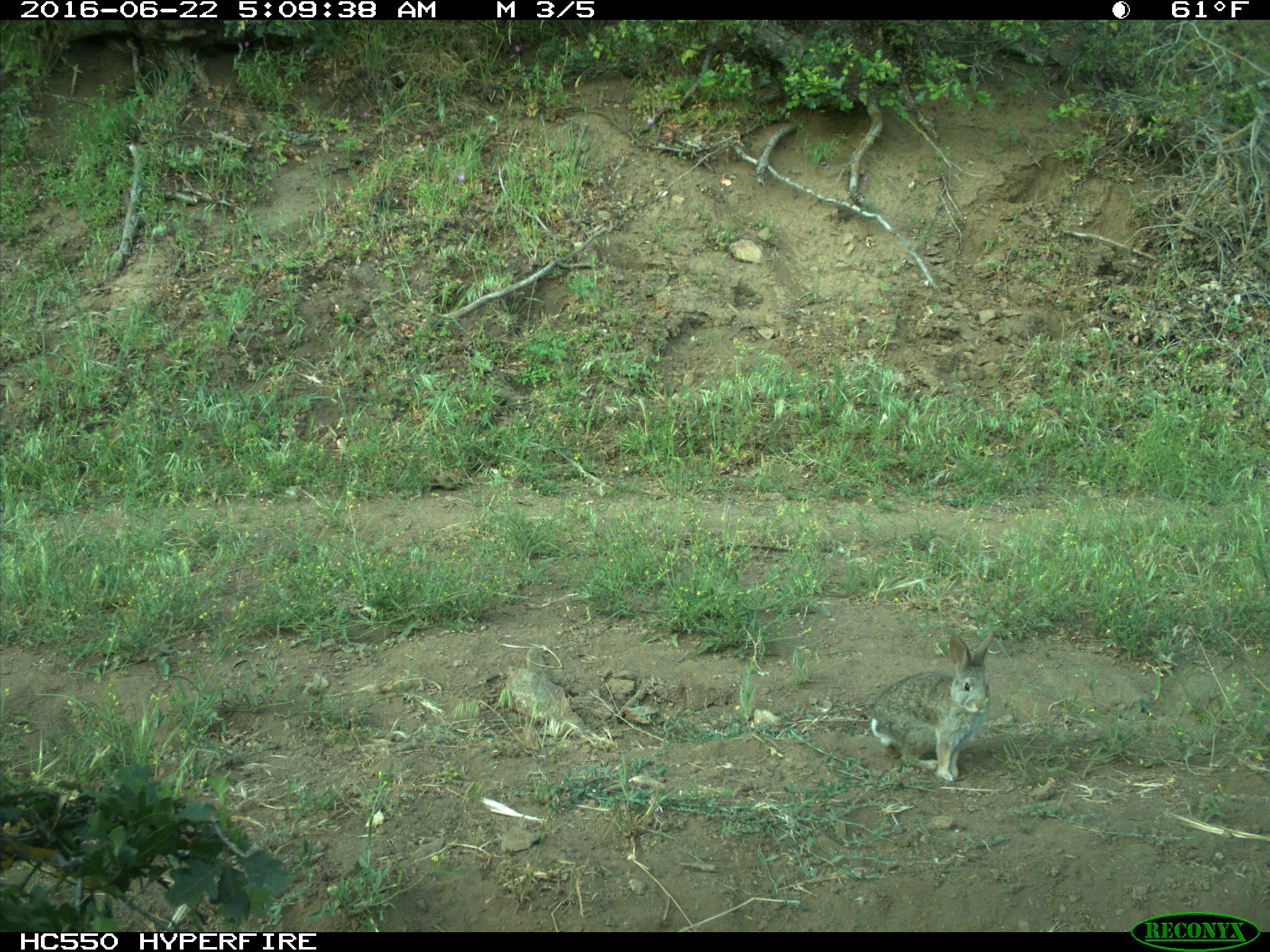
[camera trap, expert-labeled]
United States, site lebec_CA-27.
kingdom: Animalia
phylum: Chordata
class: Mammalia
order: Lagomorpha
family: Leporidae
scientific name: Leporidae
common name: rabbits and hares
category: unidentified rabbit